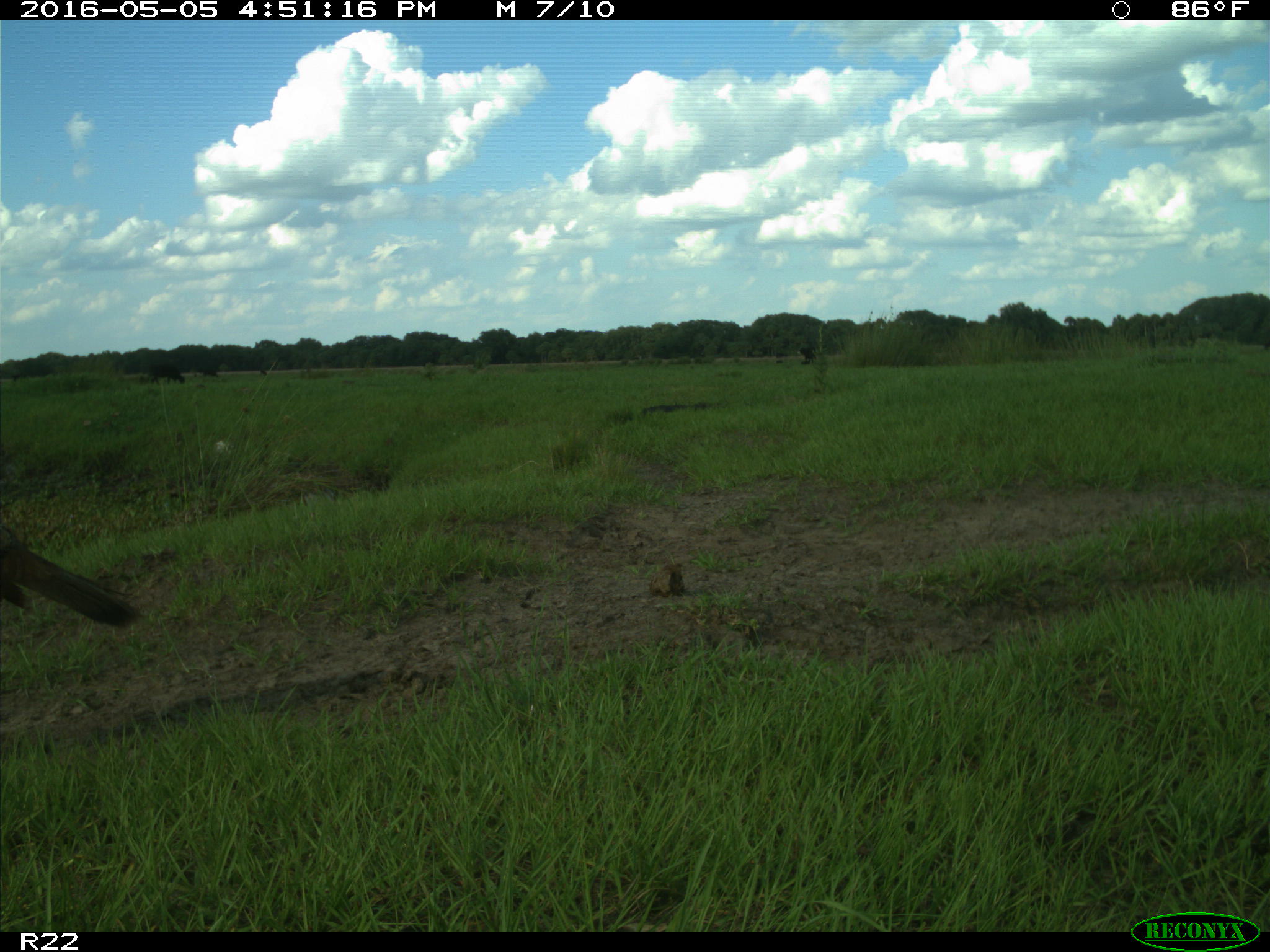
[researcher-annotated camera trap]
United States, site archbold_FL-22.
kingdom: Animalia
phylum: Chordata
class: Mammalia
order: Artiodactyla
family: Bovidae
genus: Bos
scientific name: Bos taurus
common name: domestic cow